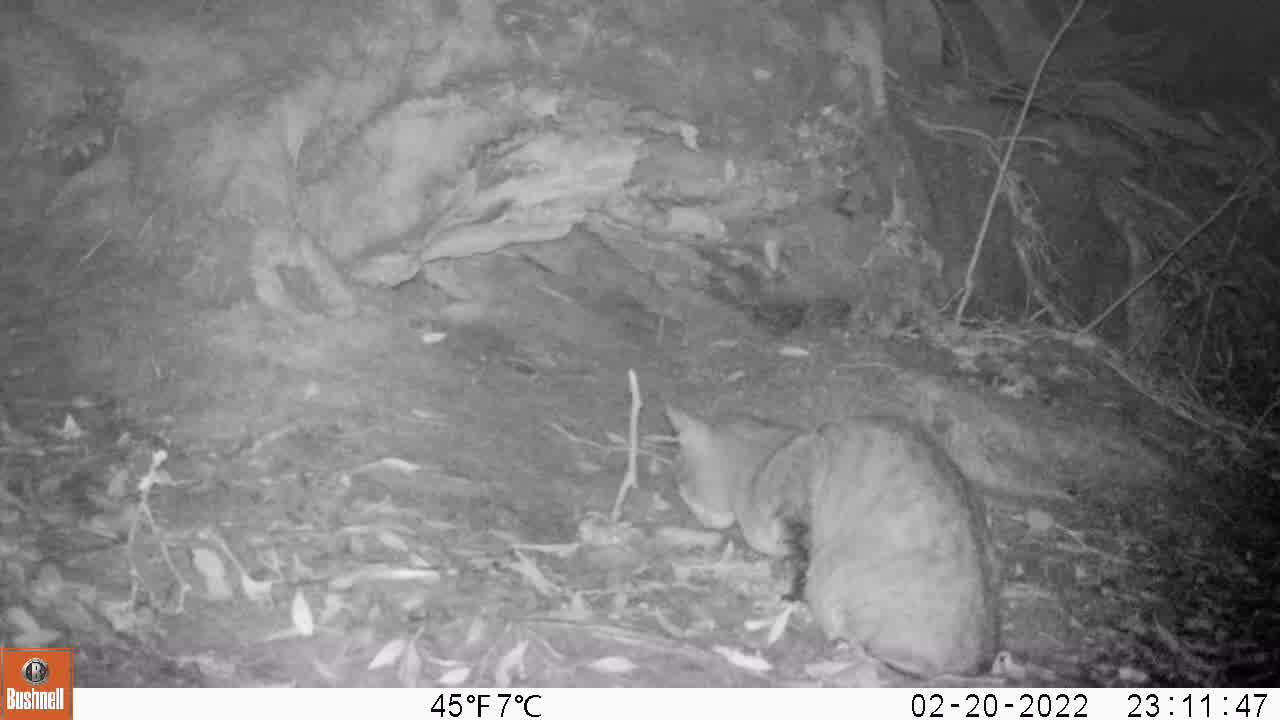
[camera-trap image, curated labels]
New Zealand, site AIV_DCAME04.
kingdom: Animalia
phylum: Chordata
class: Mammalia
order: Carnivora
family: Felidae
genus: Felis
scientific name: Felis catus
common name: domestic cat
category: cat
Cat (domestic cat) (Felis catus).